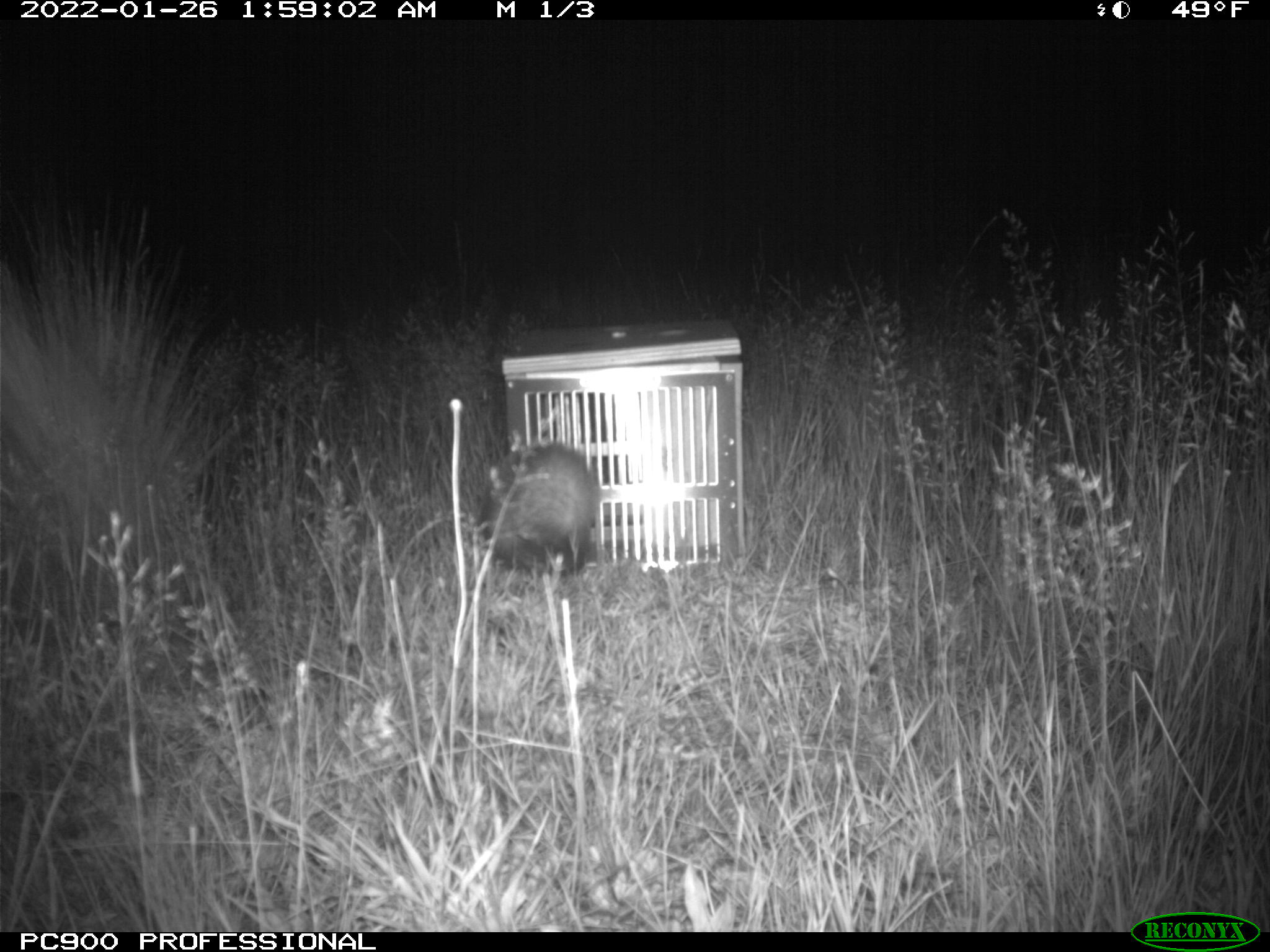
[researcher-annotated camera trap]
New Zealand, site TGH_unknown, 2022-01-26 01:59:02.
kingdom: Animalia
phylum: Chordata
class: Mammalia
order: Carnivora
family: Mustelidae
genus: Mustela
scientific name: Mustela furo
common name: ferret